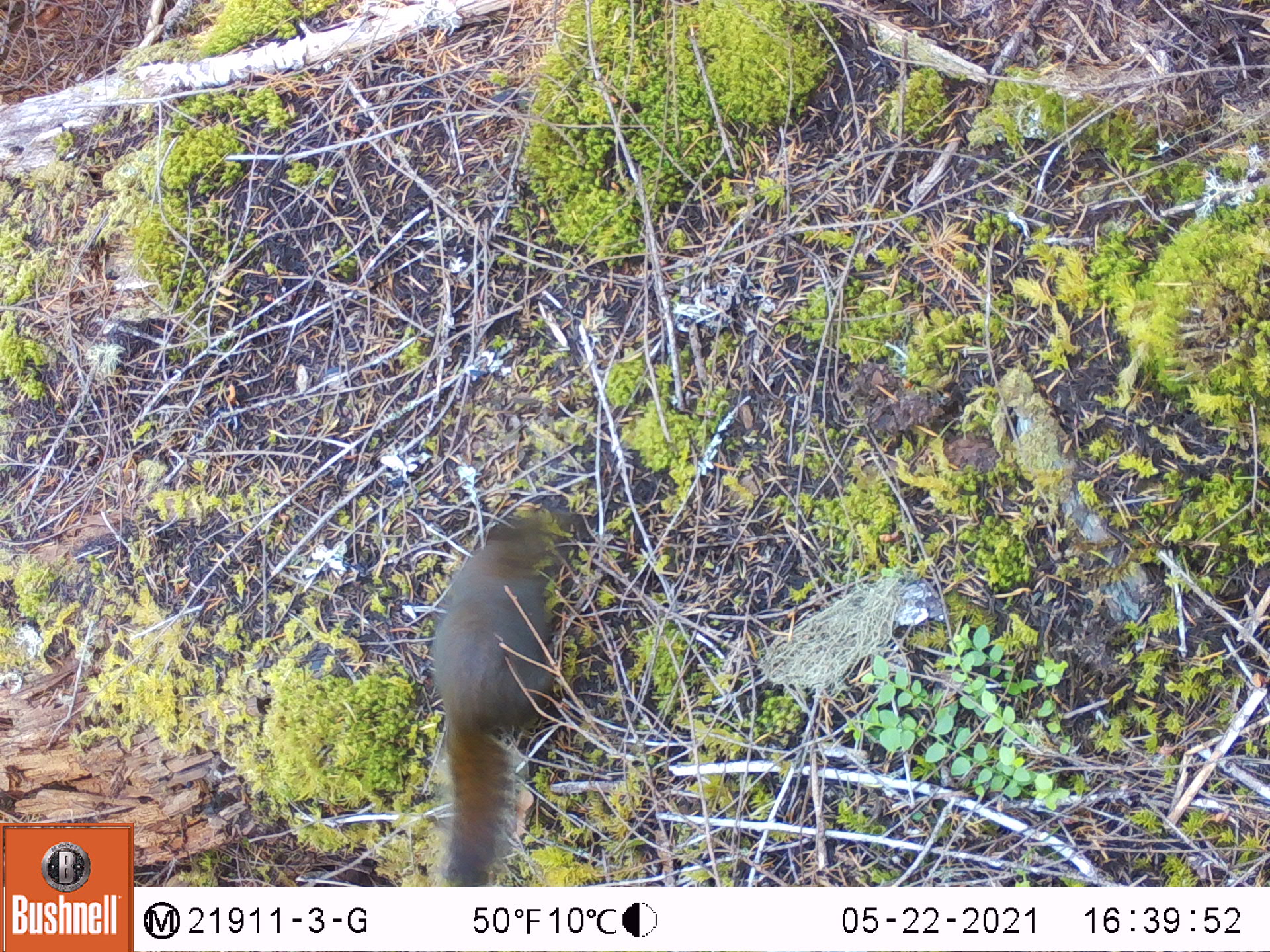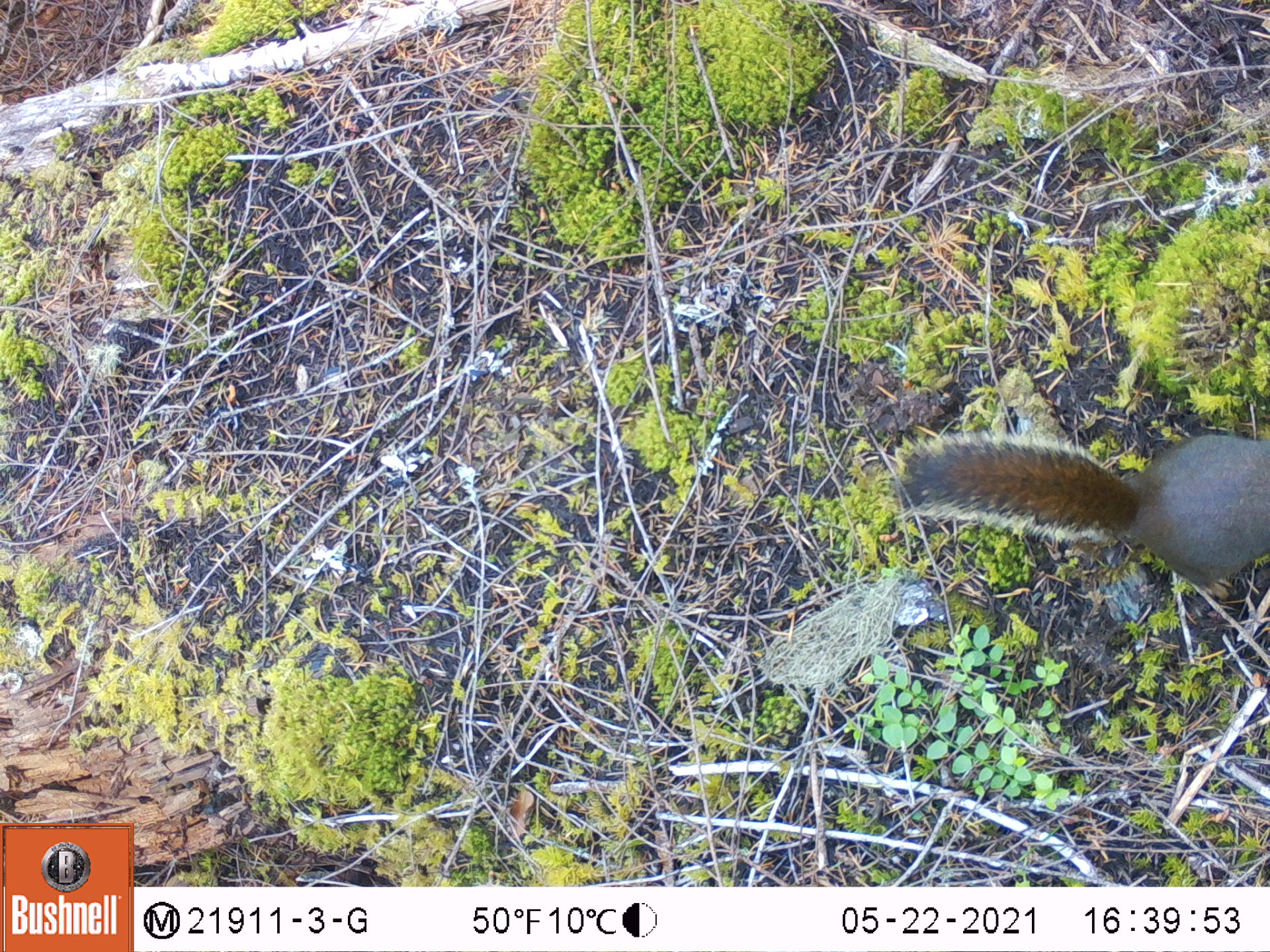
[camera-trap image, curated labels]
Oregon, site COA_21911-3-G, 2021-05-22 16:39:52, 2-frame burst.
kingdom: Animalia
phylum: Chordata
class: Mammalia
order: Rodentia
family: Sciuridae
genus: Tamiasciurus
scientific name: Tamiasciurus douglasii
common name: douglas squirrel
Douglas squirrel (Tamiasciurus douglasii).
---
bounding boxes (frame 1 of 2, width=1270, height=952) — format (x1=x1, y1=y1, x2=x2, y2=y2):
douglas squirrel: (x1=414, y1=503, x2=588, y2=883)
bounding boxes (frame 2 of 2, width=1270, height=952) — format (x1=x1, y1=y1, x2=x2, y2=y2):
douglas squirrel: (x1=879, y1=429, x2=1267, y2=605)